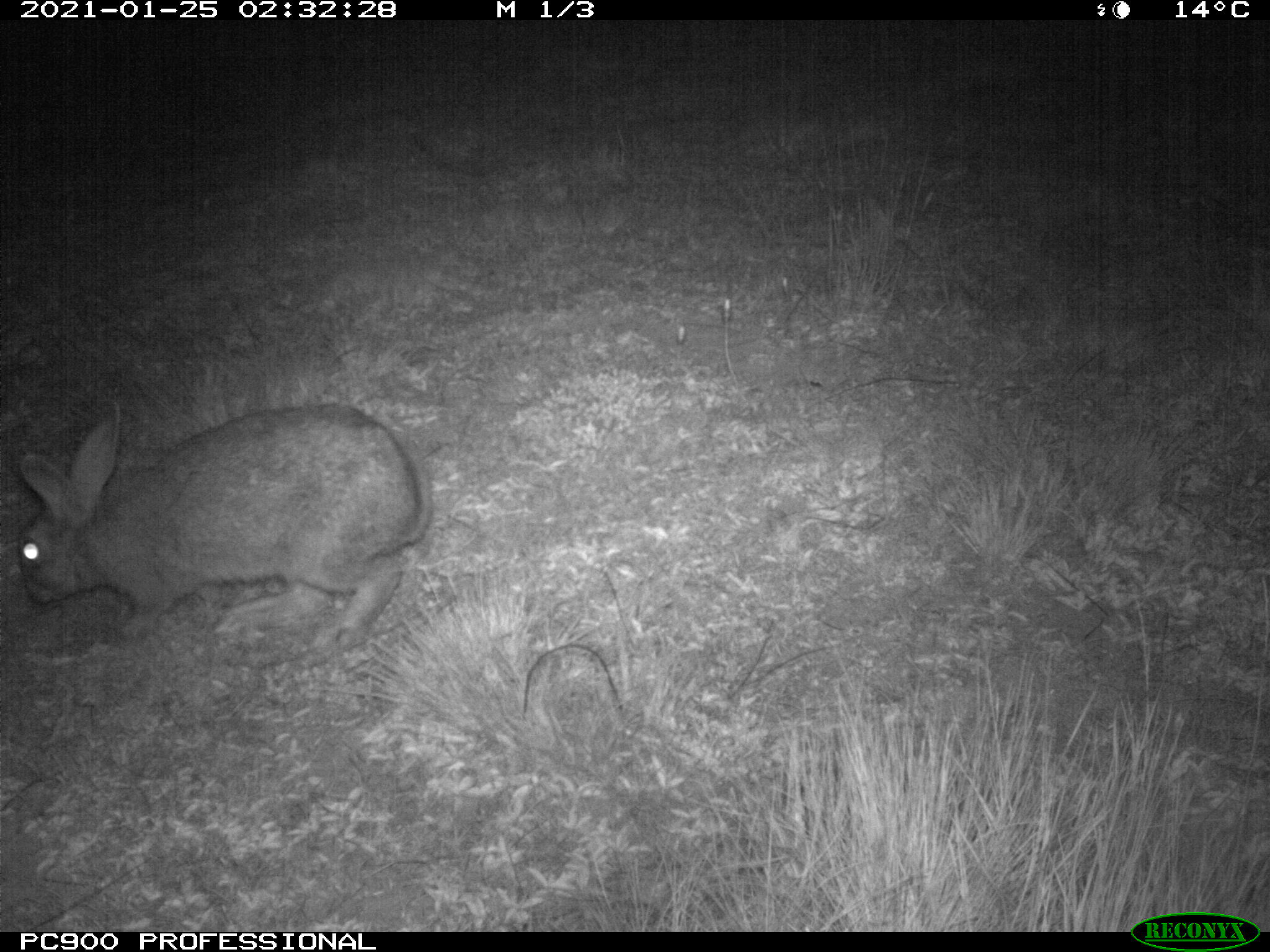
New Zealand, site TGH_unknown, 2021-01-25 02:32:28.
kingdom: Animalia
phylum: Chordata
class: Mammalia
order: Lagomorpha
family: Leporidae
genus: Oryctolagus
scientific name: Oryctolagus cuniculus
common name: european rabbit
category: rabbit